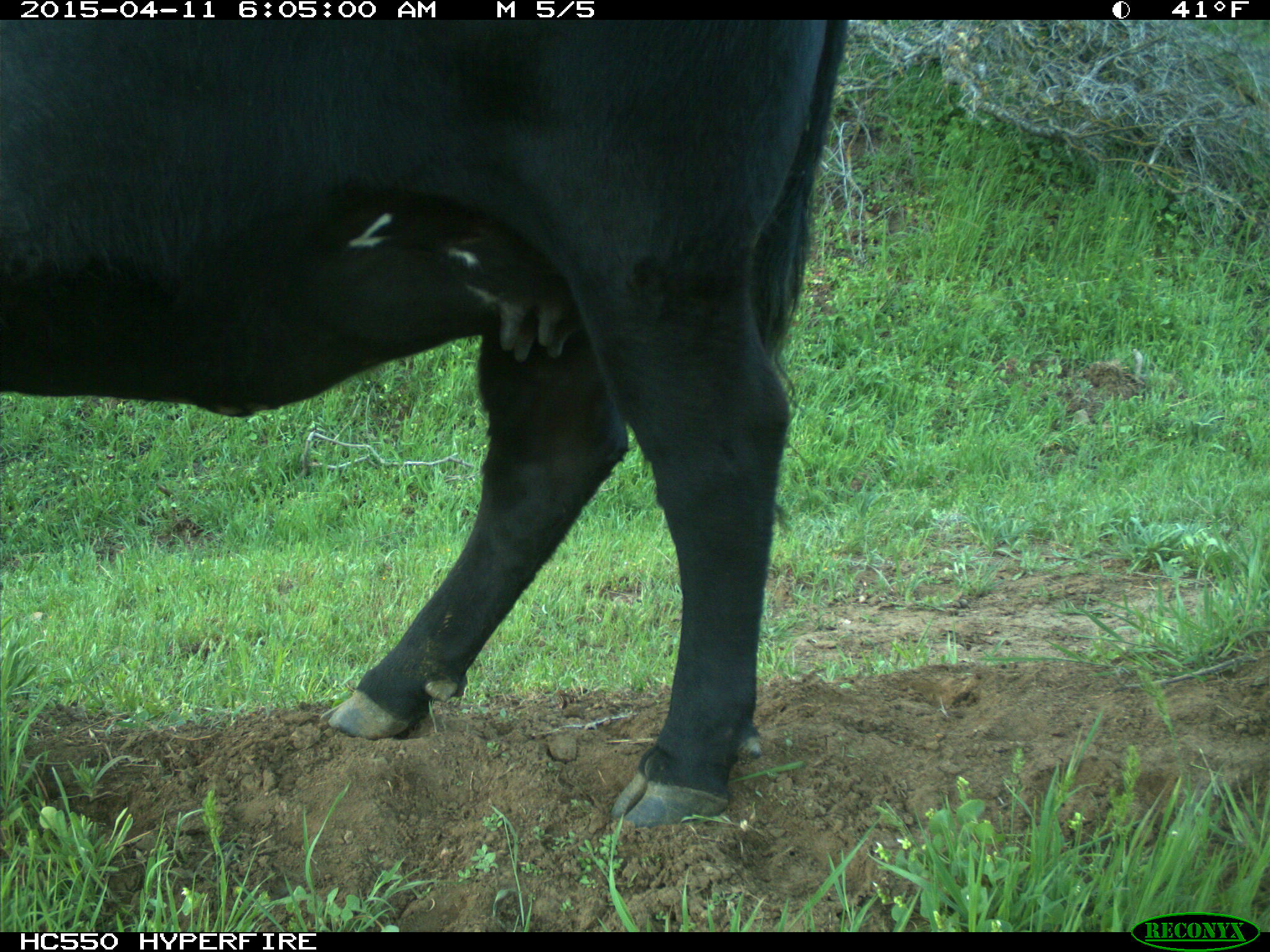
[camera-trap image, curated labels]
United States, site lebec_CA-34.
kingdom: Animalia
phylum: Chordata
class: Mammalia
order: Artiodactyla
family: Bovidae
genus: Bos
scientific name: Bos taurus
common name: domestic cow